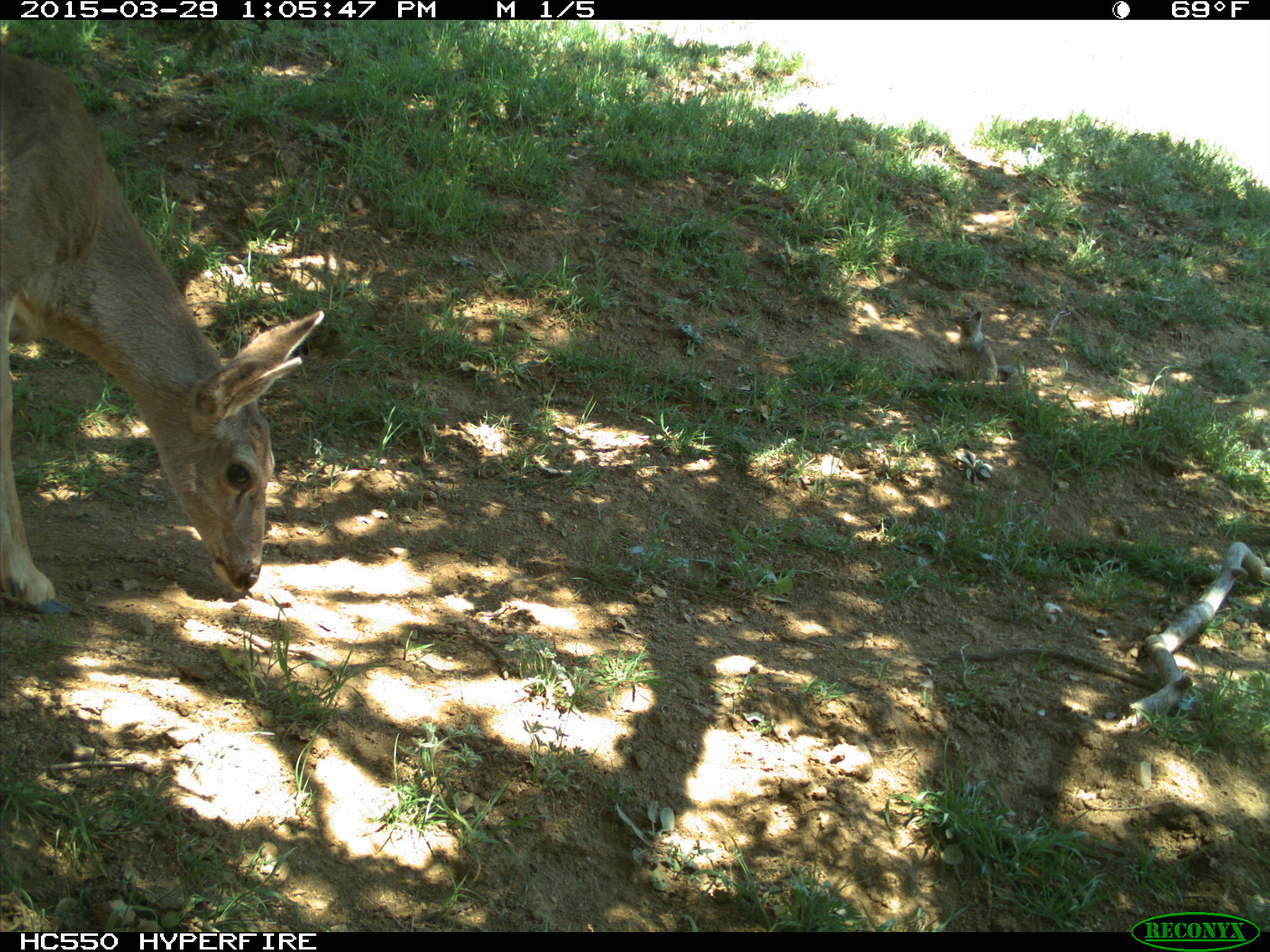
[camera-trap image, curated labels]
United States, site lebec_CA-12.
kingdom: Animalia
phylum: Chordata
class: Mammalia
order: Artiodactyla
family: Cervidae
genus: Odocoileus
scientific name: Odocoileus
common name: deer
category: unidentified deer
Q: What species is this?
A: Unidentified deer (deer) (Odocoileus).